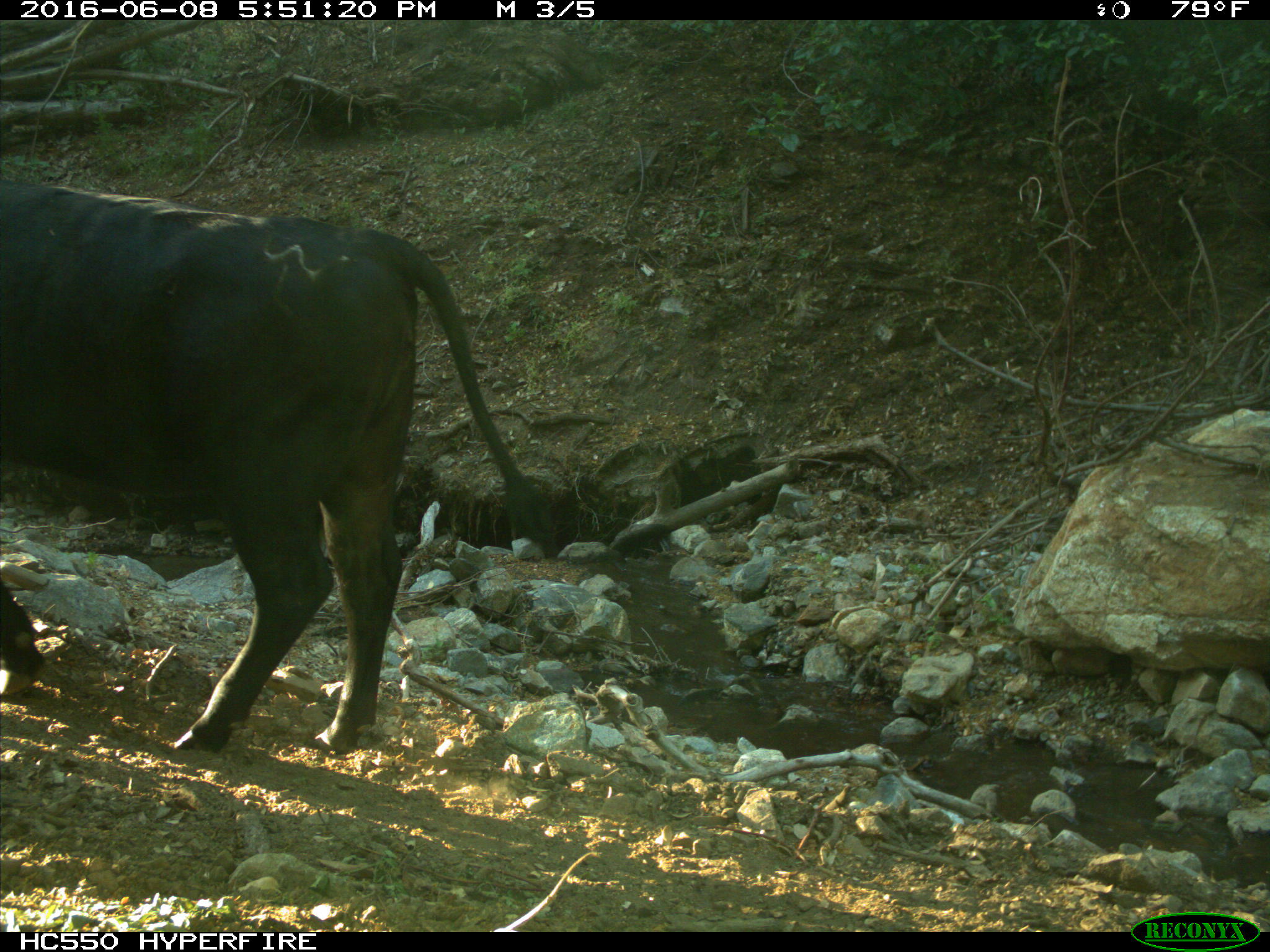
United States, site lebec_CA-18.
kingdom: Animalia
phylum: Chordata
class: Mammalia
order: Artiodactyla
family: Bovidae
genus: Bos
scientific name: Bos taurus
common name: domestic cow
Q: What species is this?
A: Bos taurus (domestic cow).